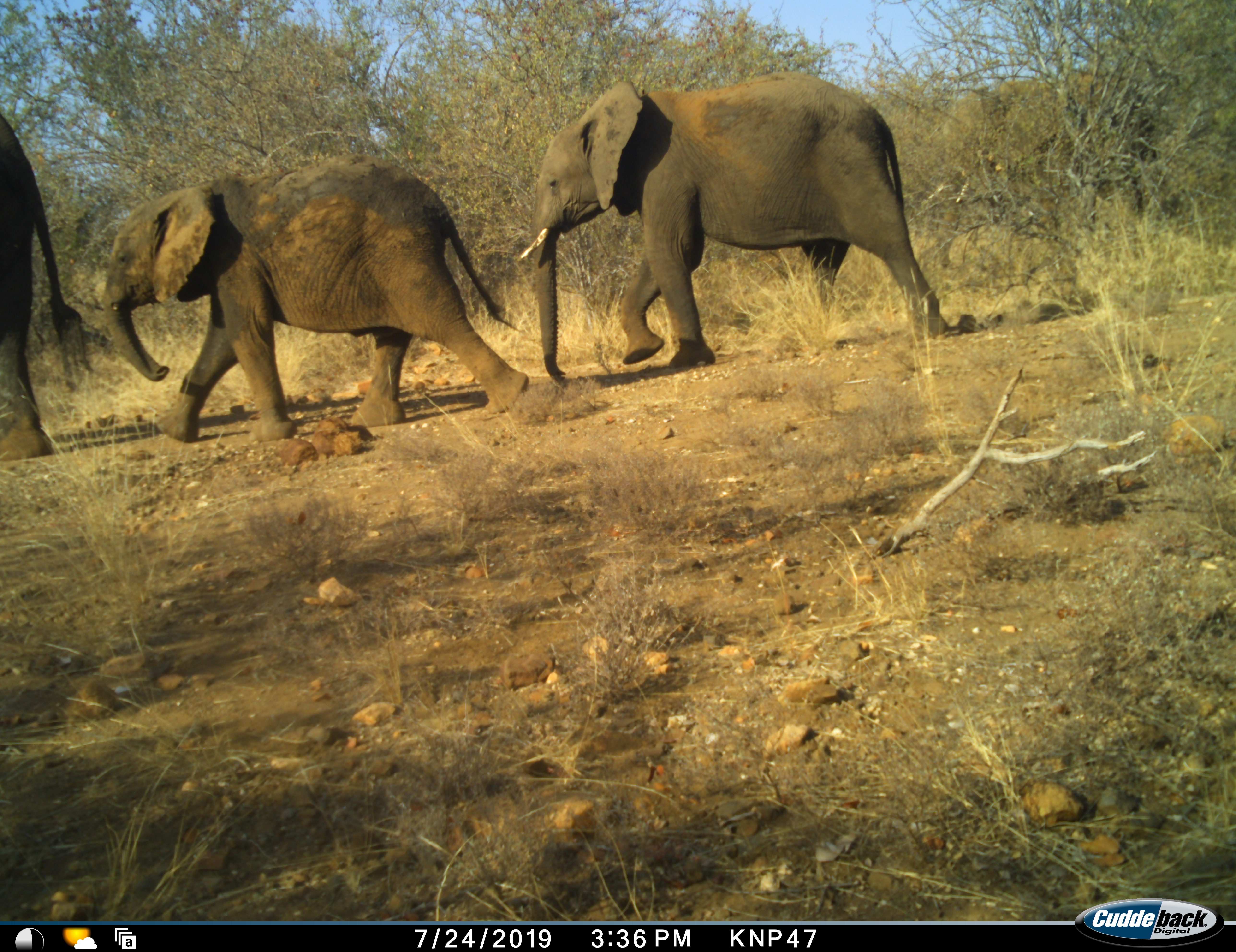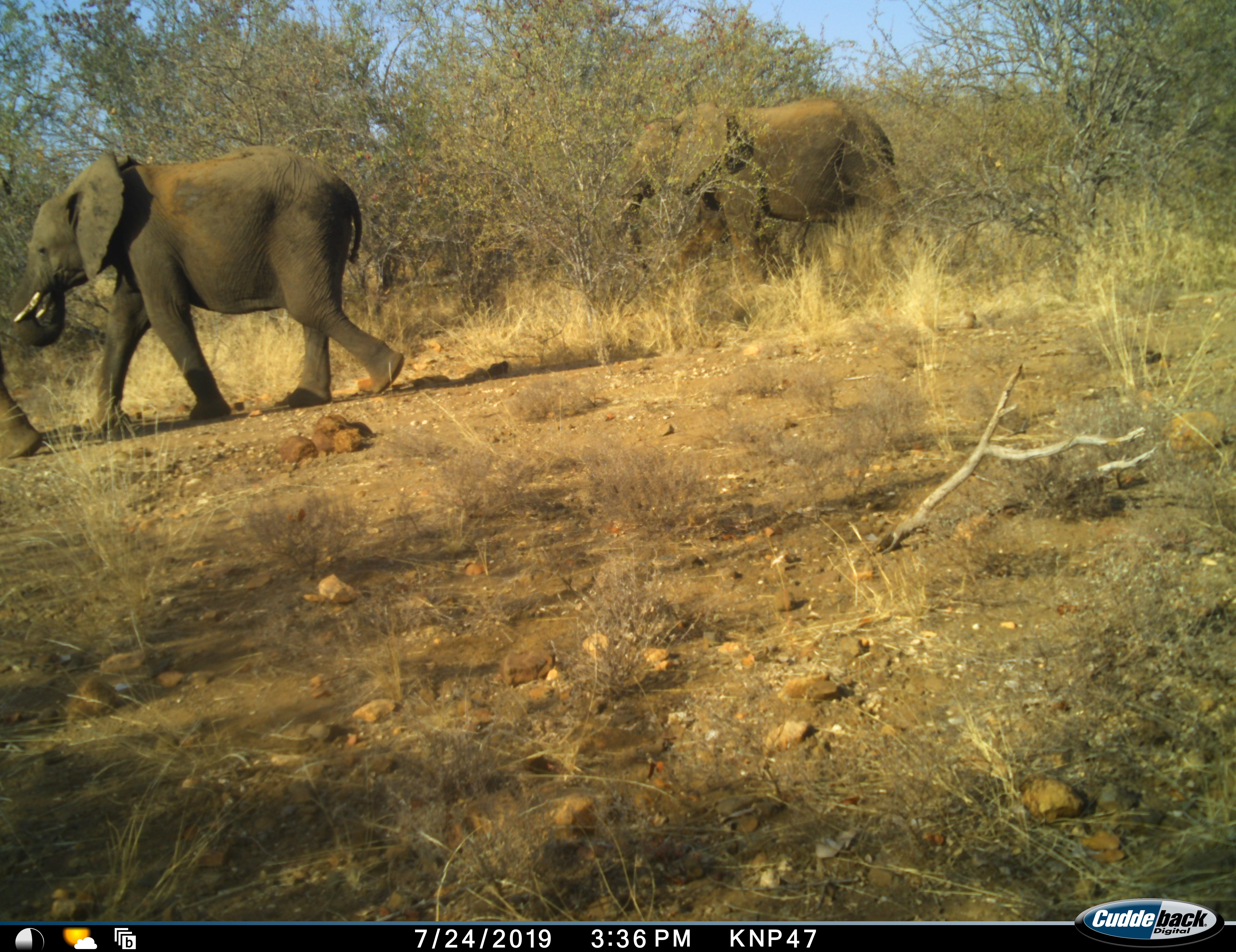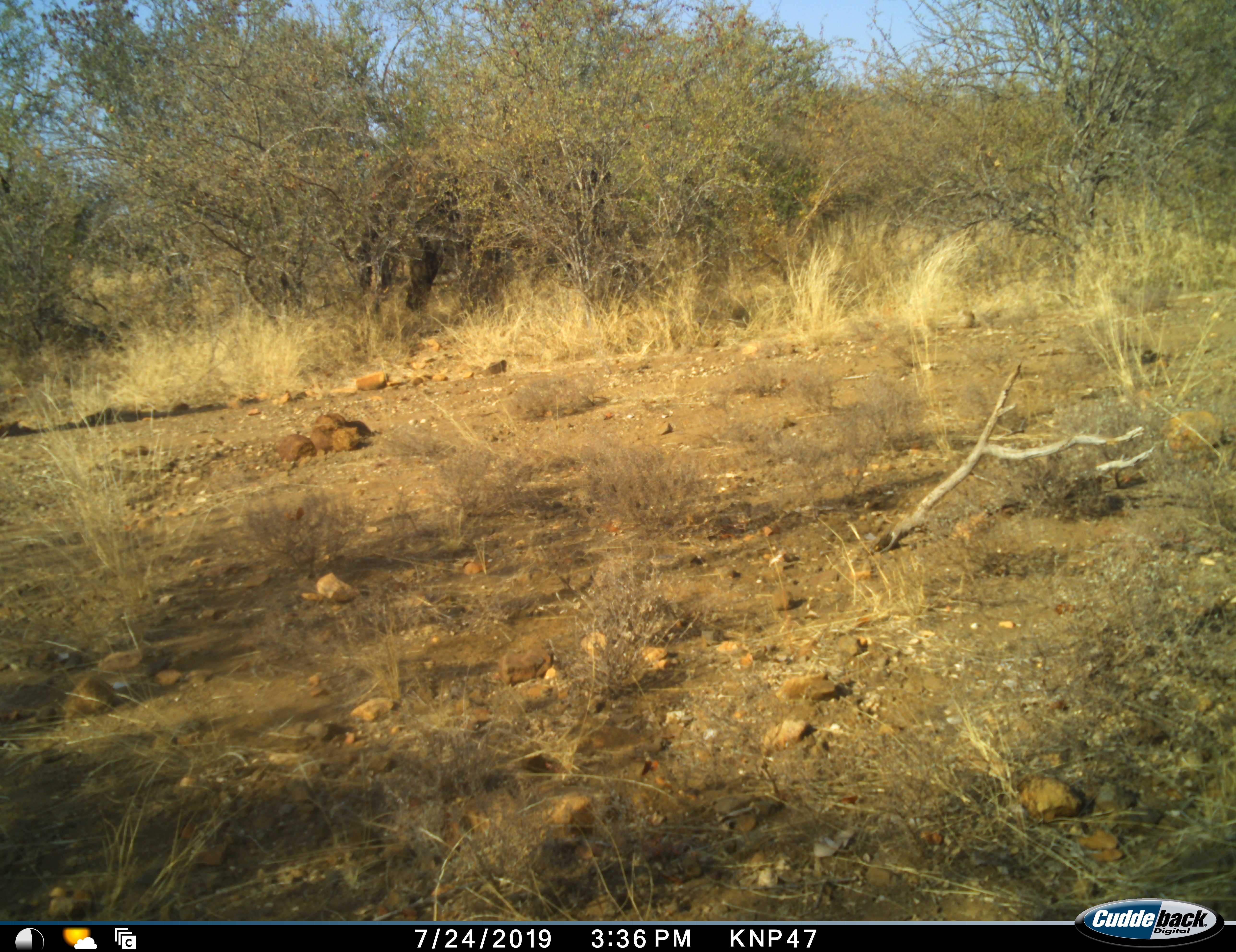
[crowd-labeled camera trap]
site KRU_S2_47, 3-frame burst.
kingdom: Animalia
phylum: Chordata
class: Mammalia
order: Proboscidea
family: Elephantidae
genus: Loxodonta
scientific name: Loxodonta africana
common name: african bush elephant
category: elephant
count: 3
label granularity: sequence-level